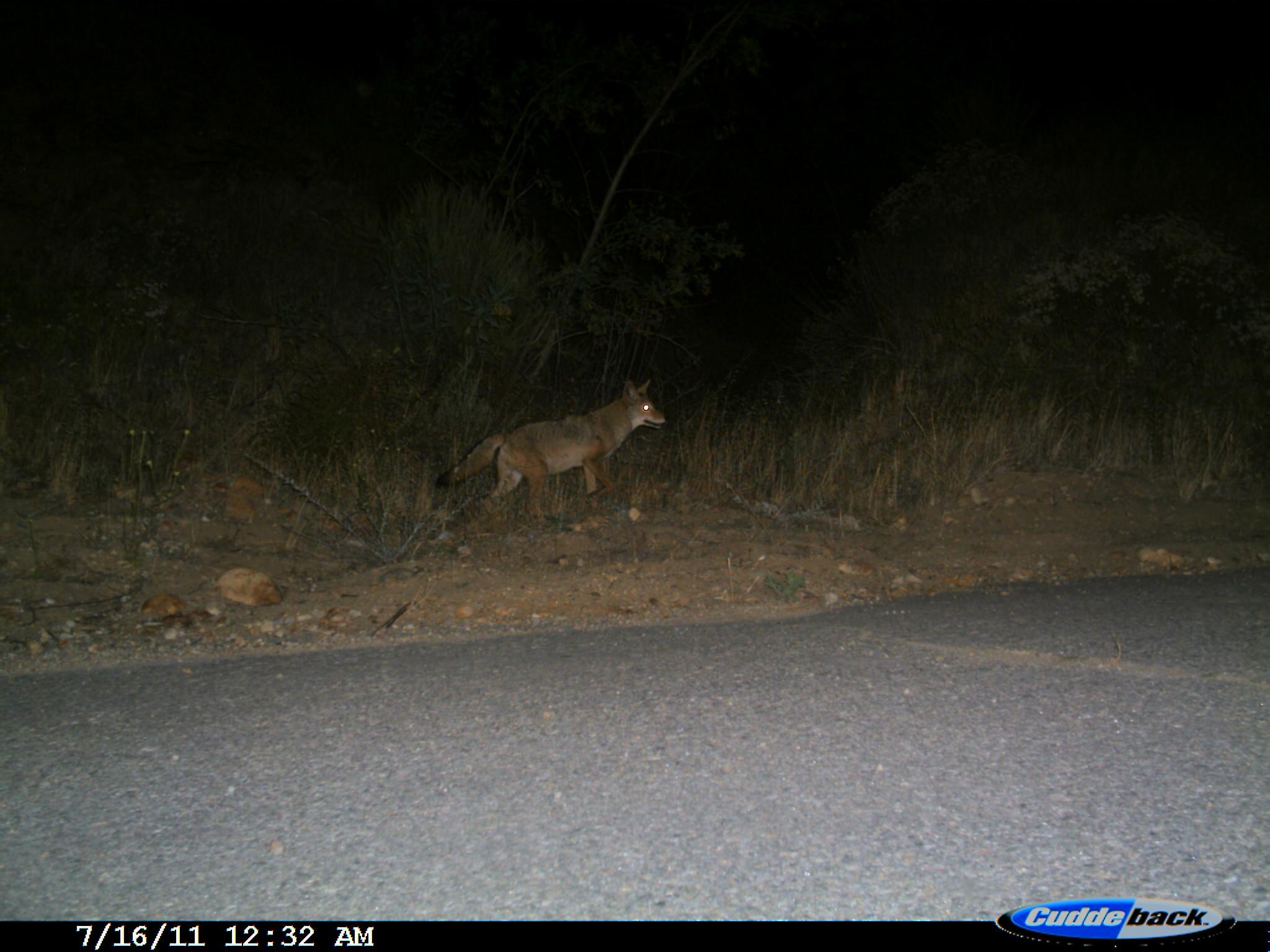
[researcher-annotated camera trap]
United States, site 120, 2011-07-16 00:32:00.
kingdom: Animalia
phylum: Chordata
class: Mammalia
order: Carnivora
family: Canidae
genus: Canis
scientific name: Canis latrans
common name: coyote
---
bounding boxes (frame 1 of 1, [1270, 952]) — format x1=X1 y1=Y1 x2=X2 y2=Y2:
coyote: x1=440 y1=367 x2=675 y2=520